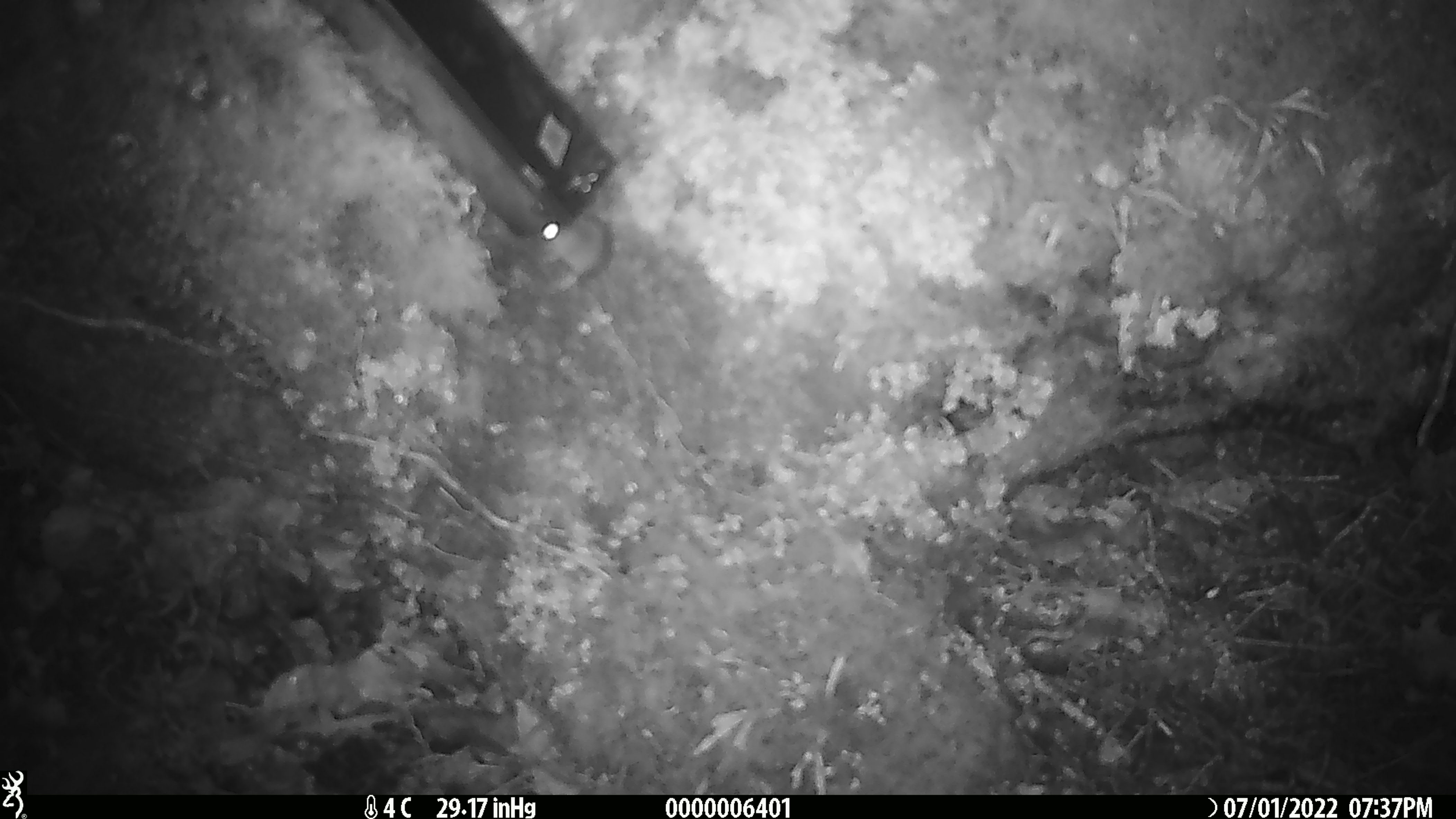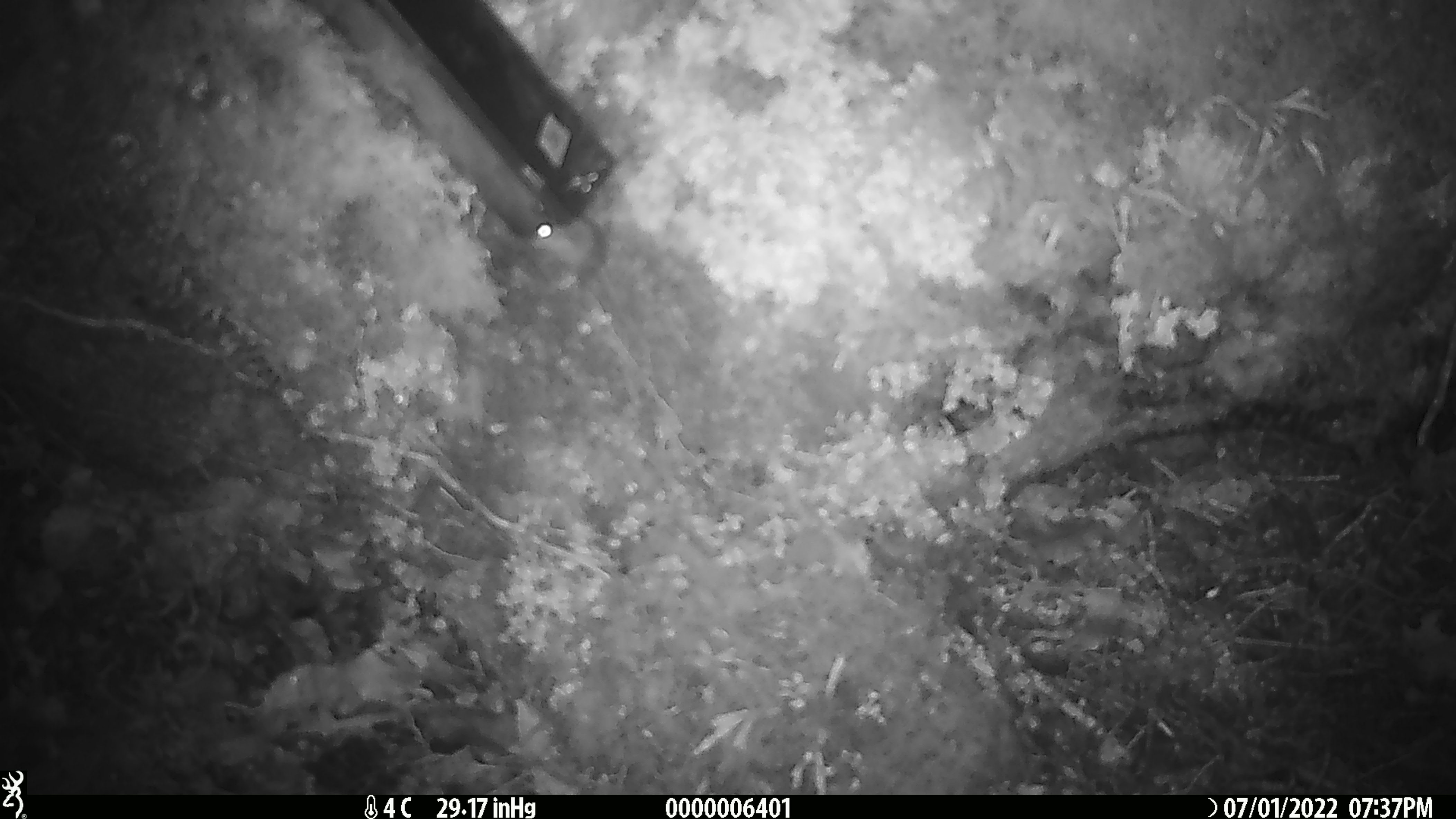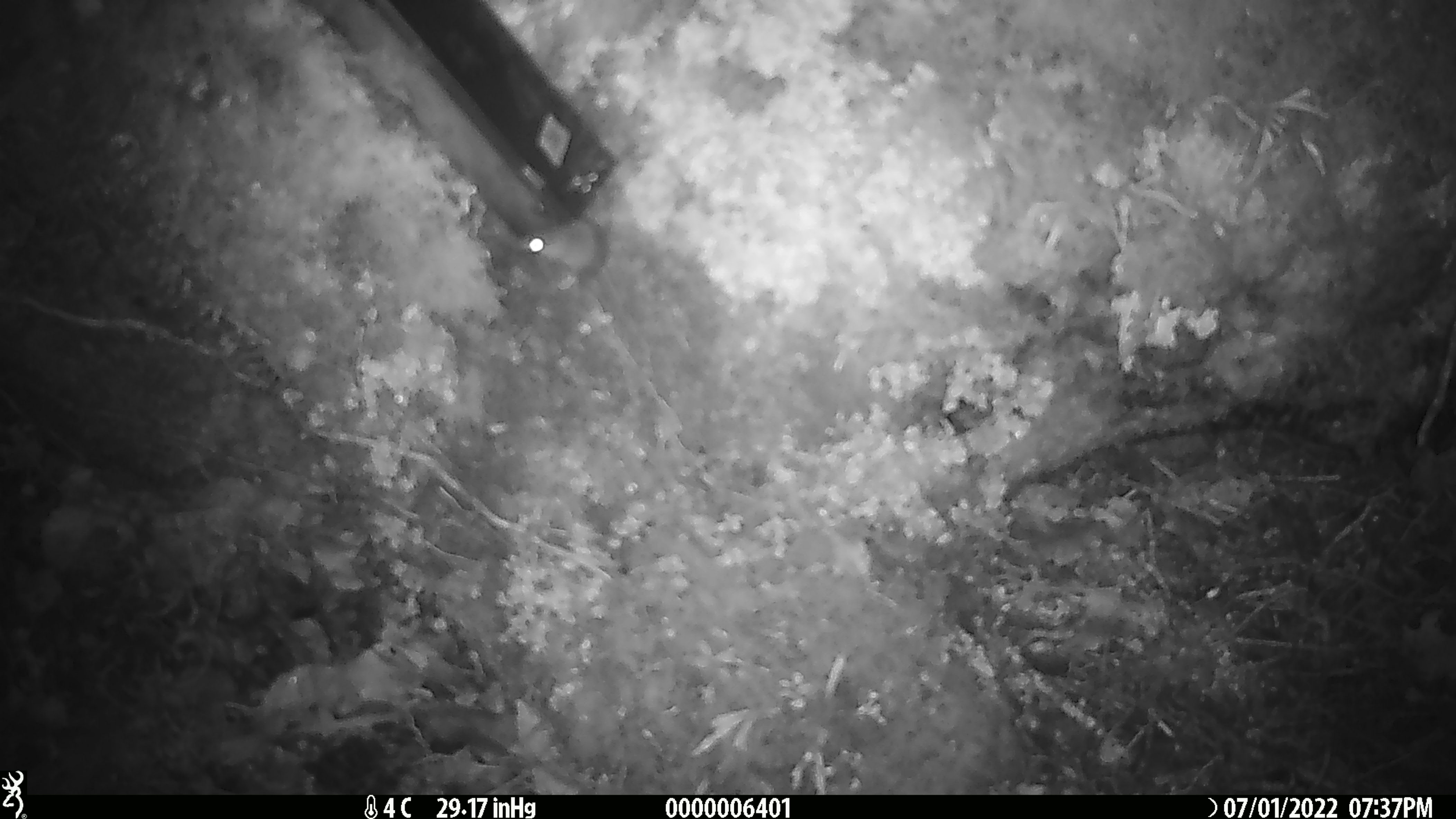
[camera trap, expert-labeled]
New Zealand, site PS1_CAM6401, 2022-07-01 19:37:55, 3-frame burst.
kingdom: Animalia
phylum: Chordata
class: Mammalia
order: Rodentia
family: Muridae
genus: Mus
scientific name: Mus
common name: mouse